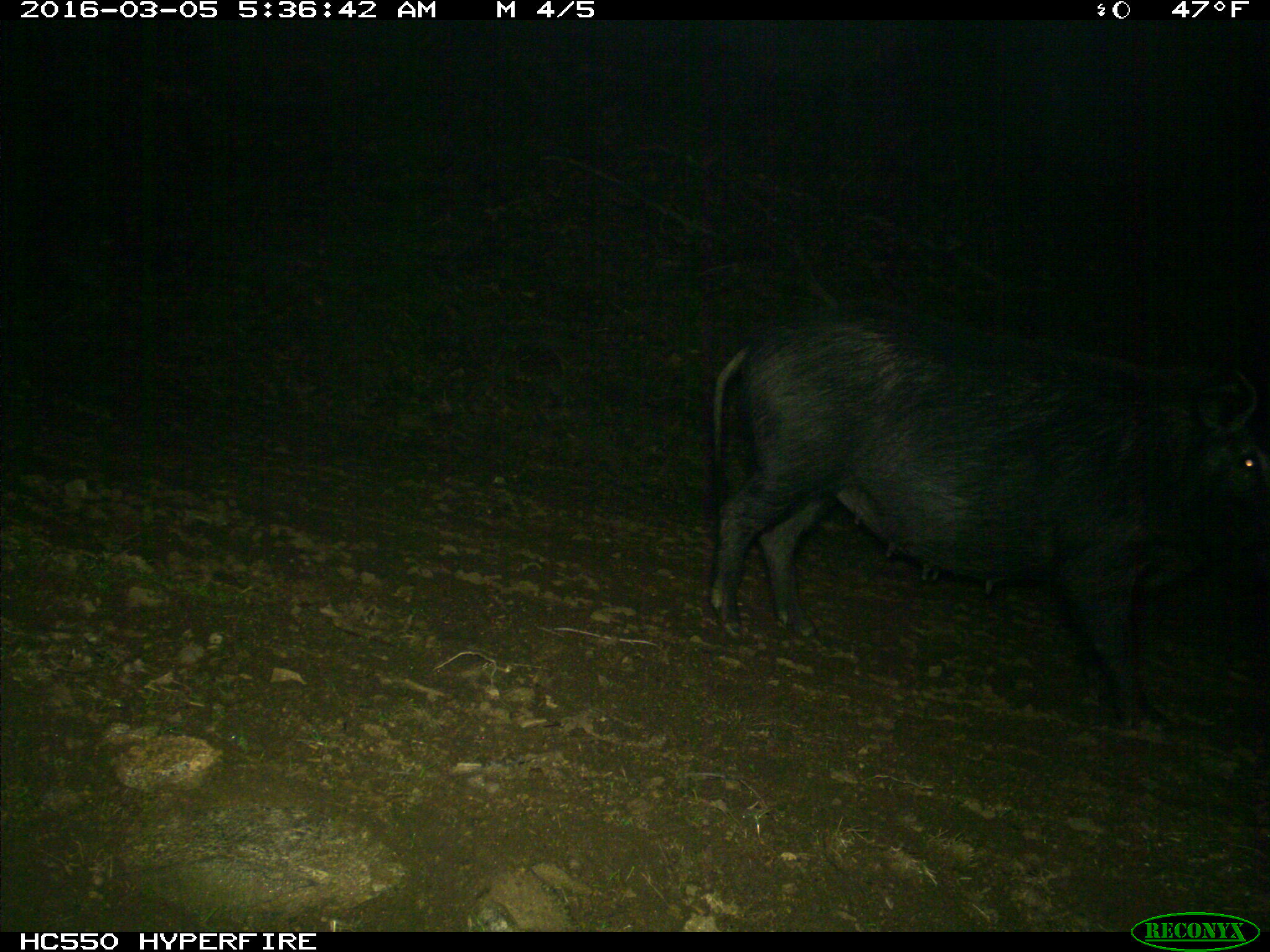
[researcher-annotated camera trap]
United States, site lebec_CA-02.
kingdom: Animalia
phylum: Chordata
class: Mammalia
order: Artiodactyla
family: Suidae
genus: Sus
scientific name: Sus scrofa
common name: wild boar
Sus scrofa (wild boar).